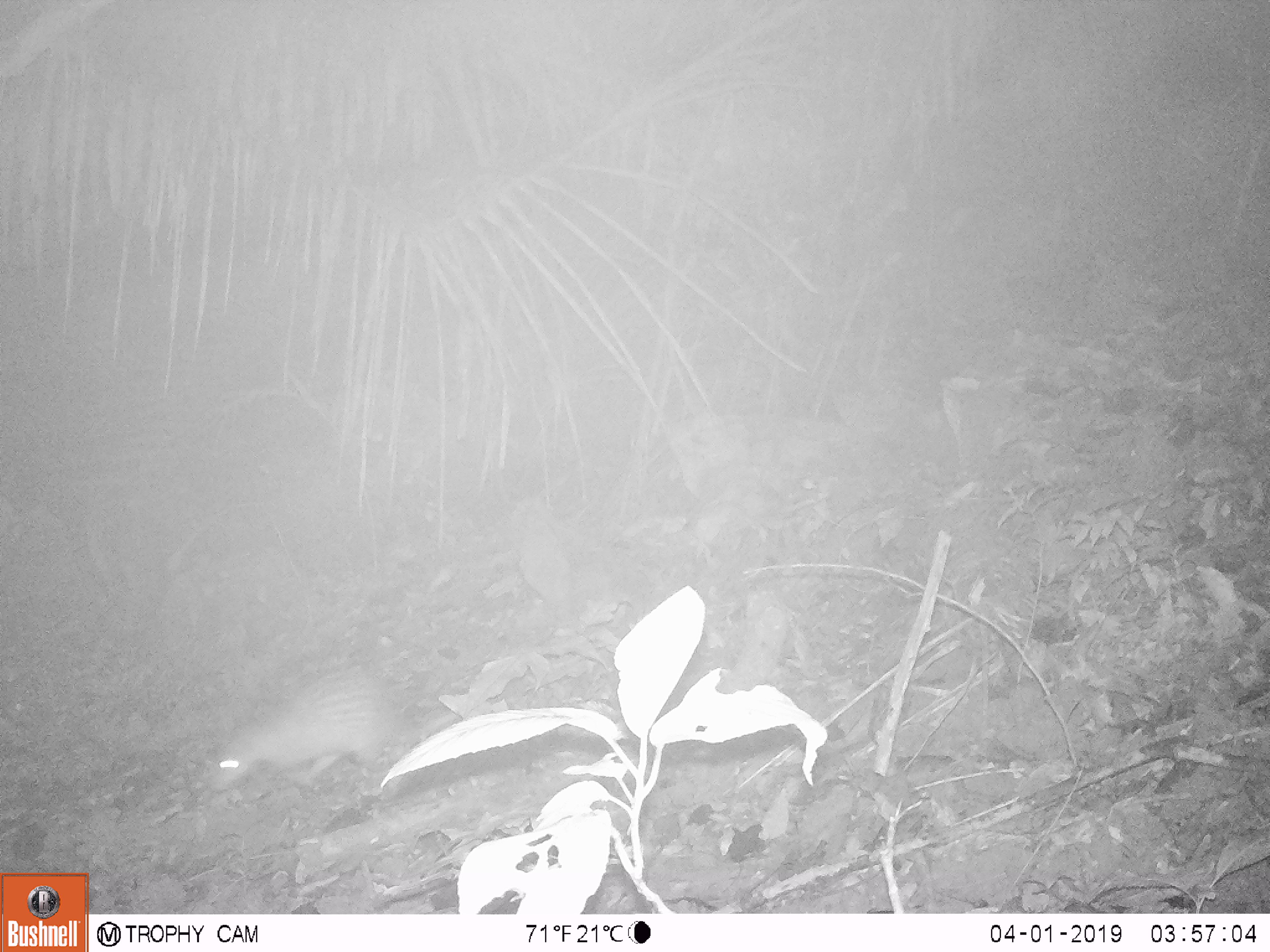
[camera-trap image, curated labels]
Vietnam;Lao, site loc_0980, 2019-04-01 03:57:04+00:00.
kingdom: Animalia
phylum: Chordata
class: Mammalia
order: Rodentia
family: Hystricidae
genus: Atherurus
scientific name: Atherurus macrourus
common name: asiatic brush-tailed porcupine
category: asiatic brush tailed porcupine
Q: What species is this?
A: Asiatic brush tailed porcupine (asiatic brush-tailed porcupine) (Atherurus macrourus).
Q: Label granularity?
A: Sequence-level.